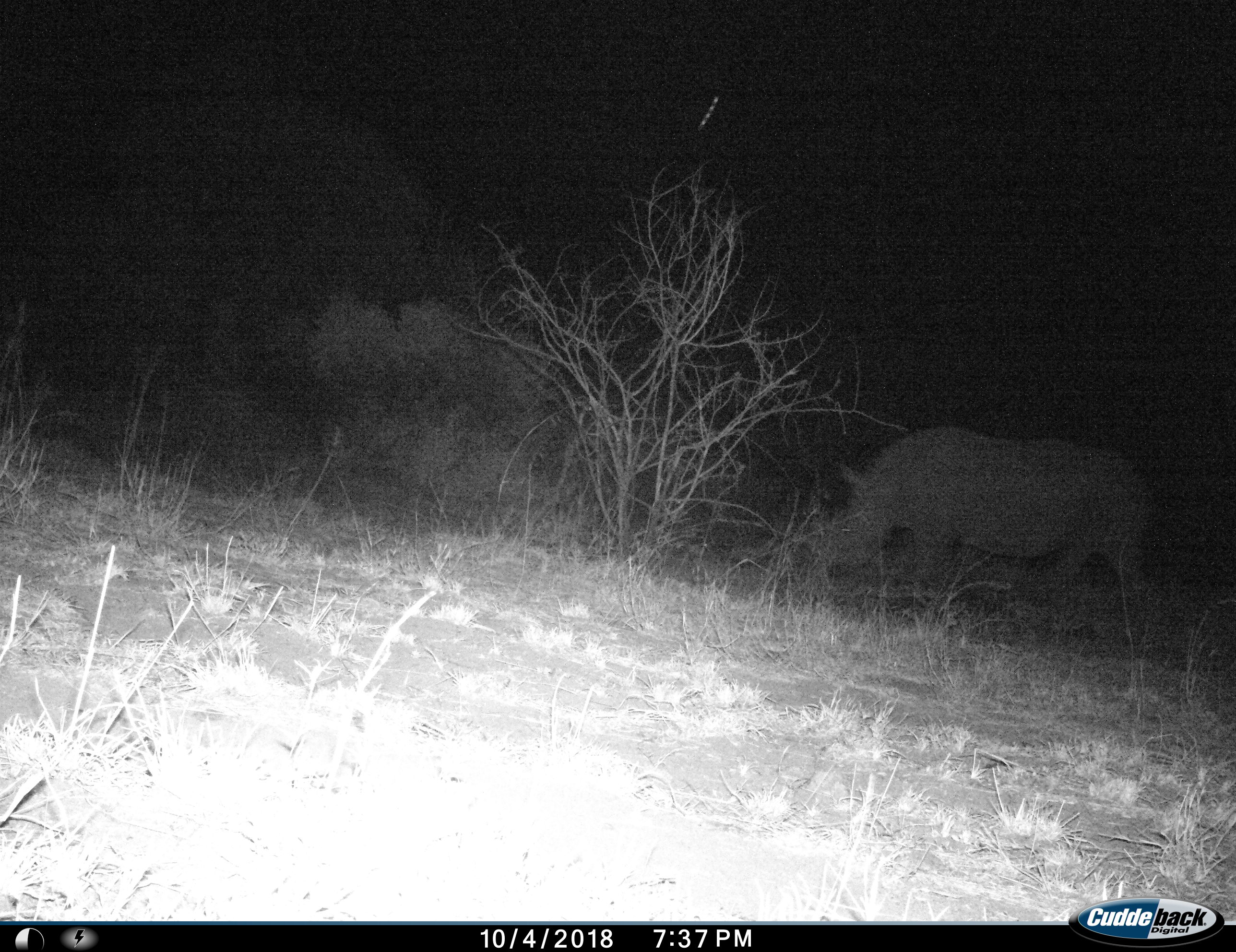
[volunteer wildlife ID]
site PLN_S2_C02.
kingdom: Animalia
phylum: Chordata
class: Mammalia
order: Perissodactyla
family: Rhinocerotidae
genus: Ceratotherium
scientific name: Ceratotherium simum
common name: white rhinoceros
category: rhinoceroswhite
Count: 1.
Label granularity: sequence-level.